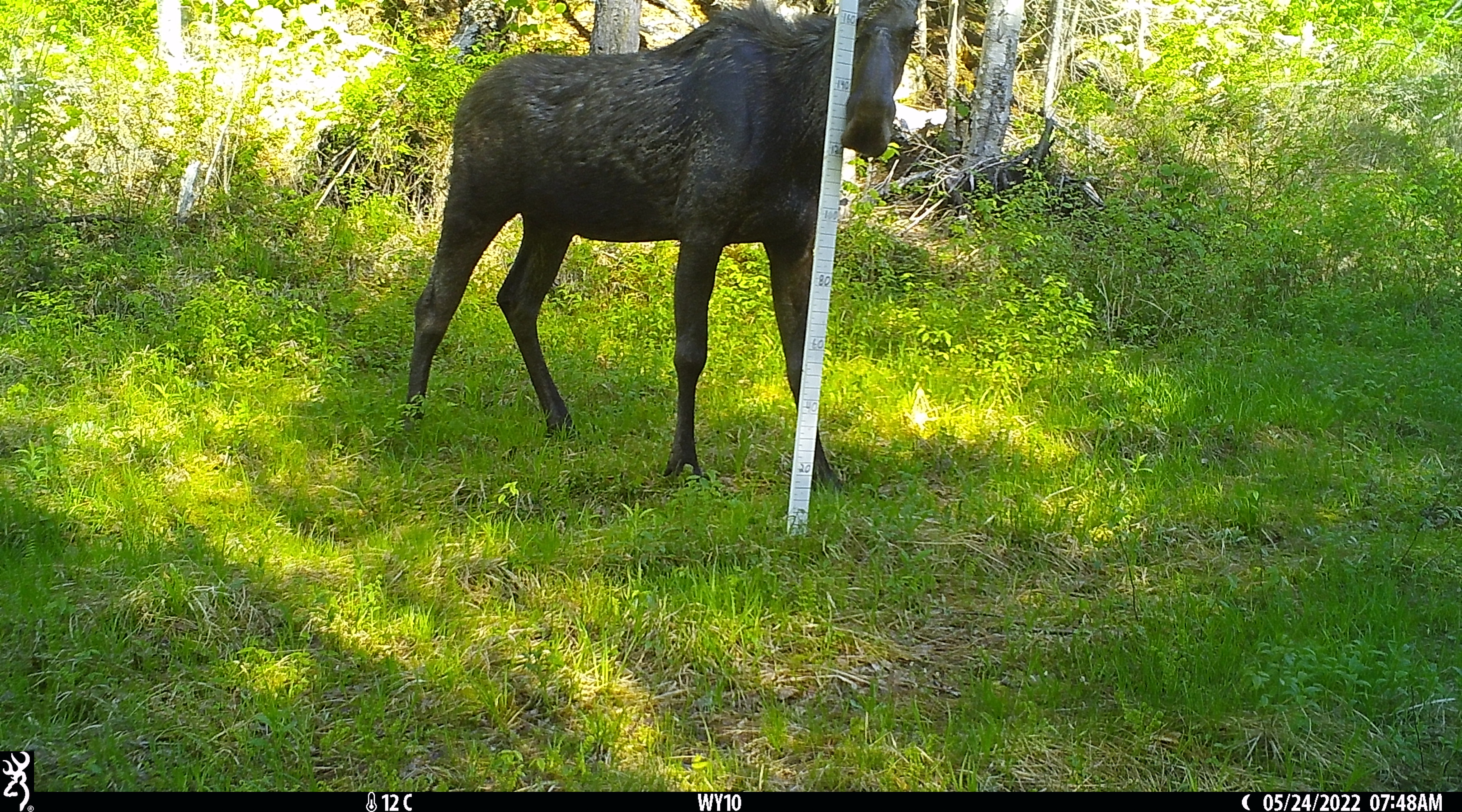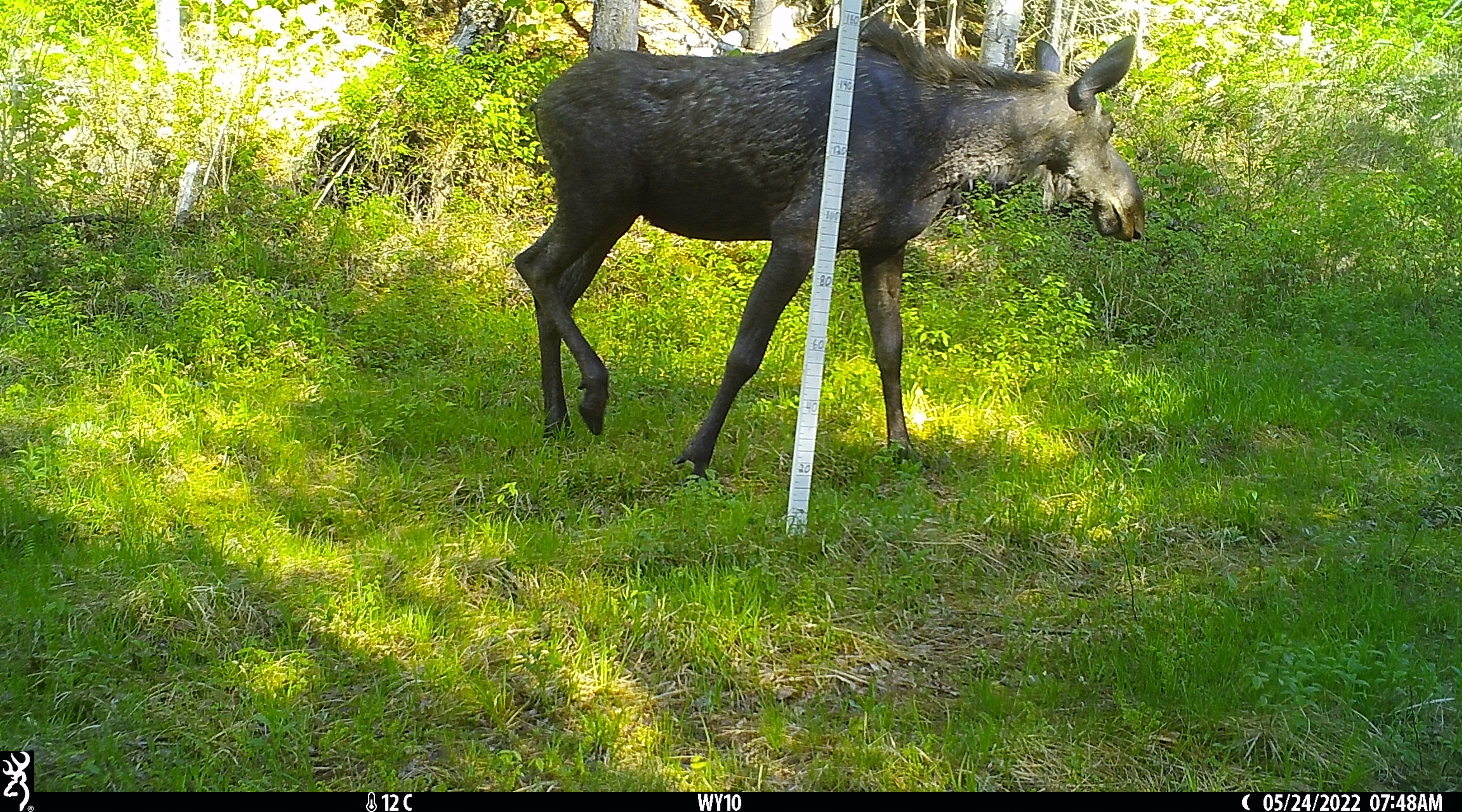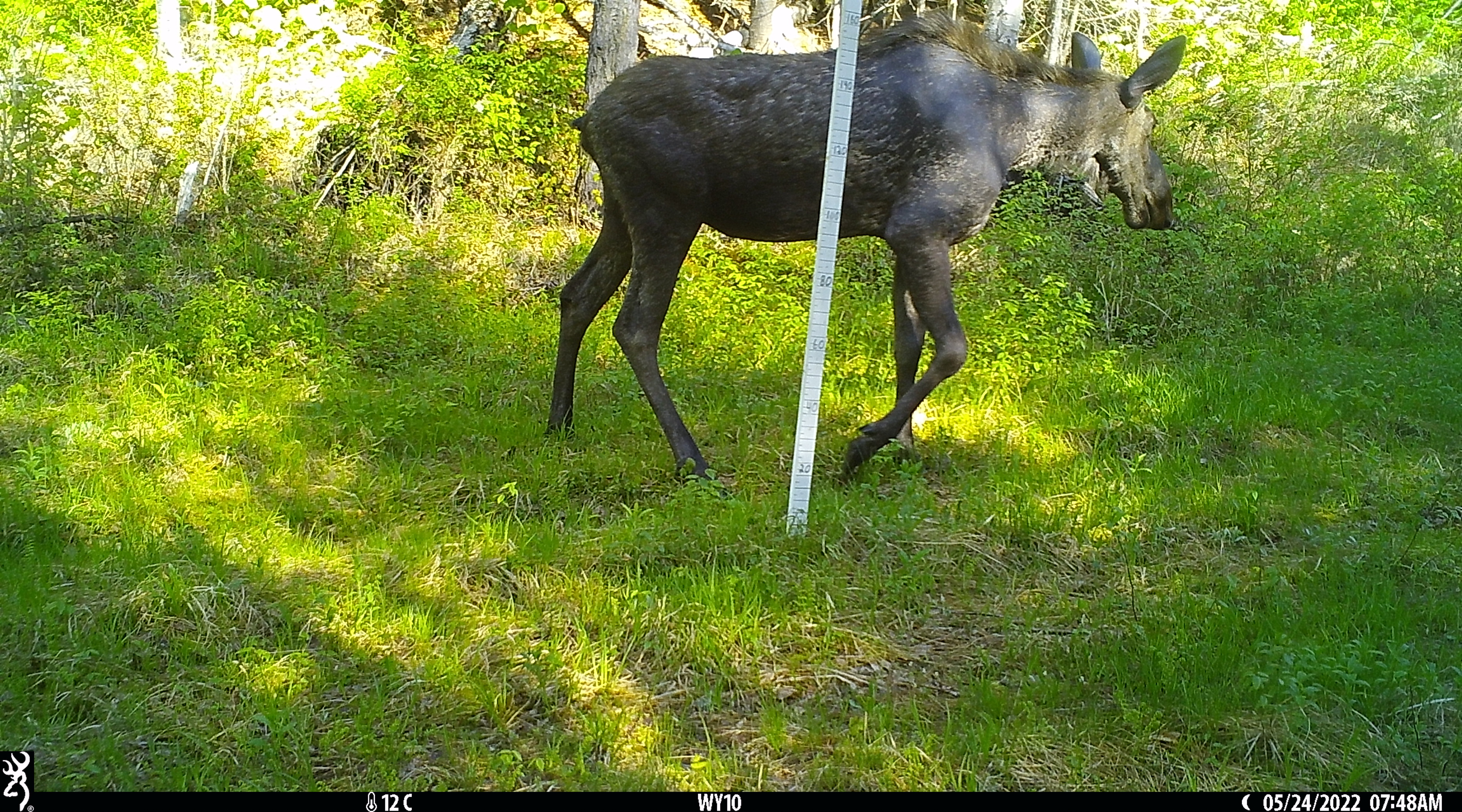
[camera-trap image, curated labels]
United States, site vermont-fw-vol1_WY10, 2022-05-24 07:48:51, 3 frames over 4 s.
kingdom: Animalia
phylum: Chordata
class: Mammalia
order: Artiodactyla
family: Cervidae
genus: Alces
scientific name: Alces alces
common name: moose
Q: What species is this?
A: Moose (Alces alces).